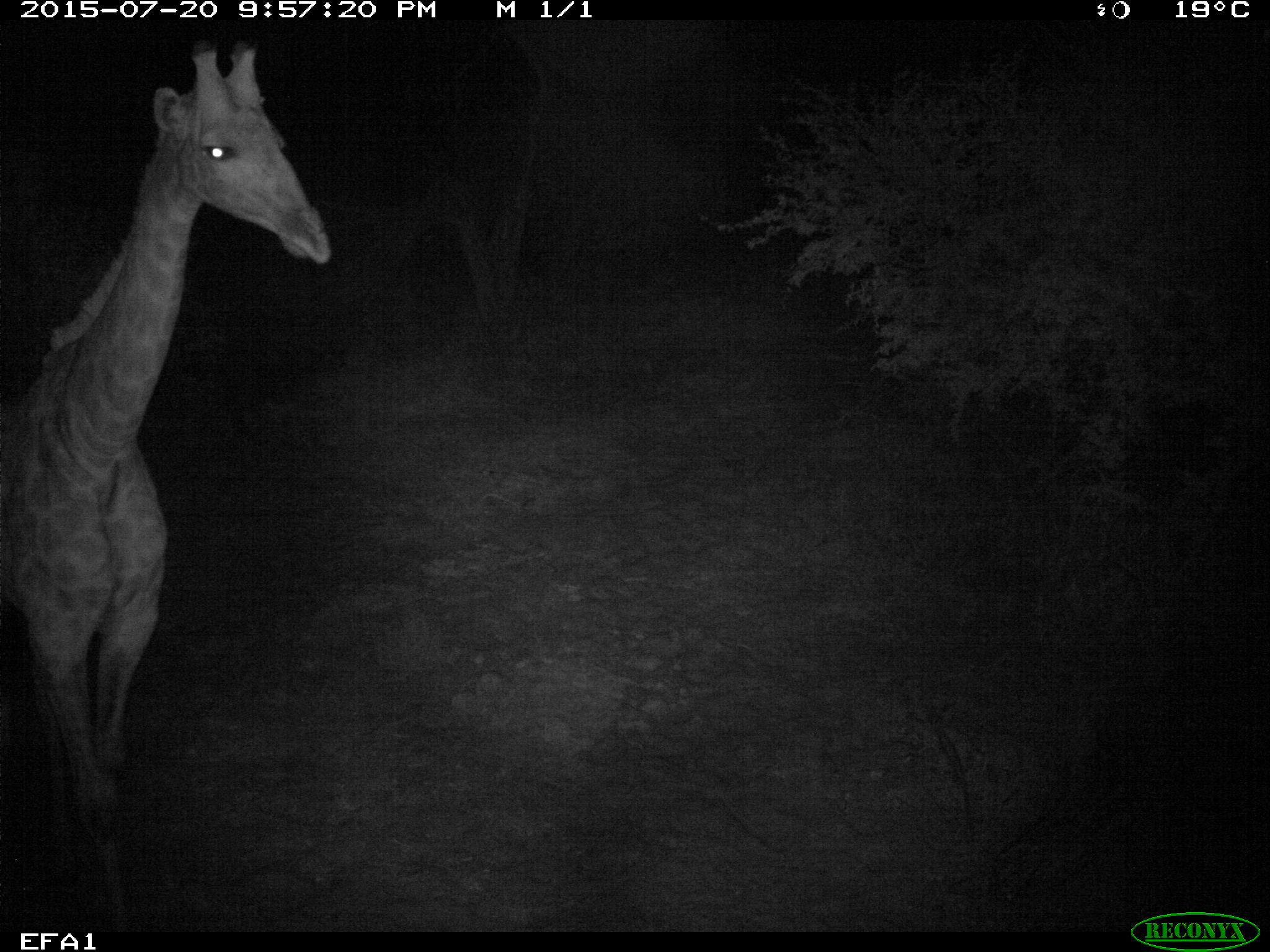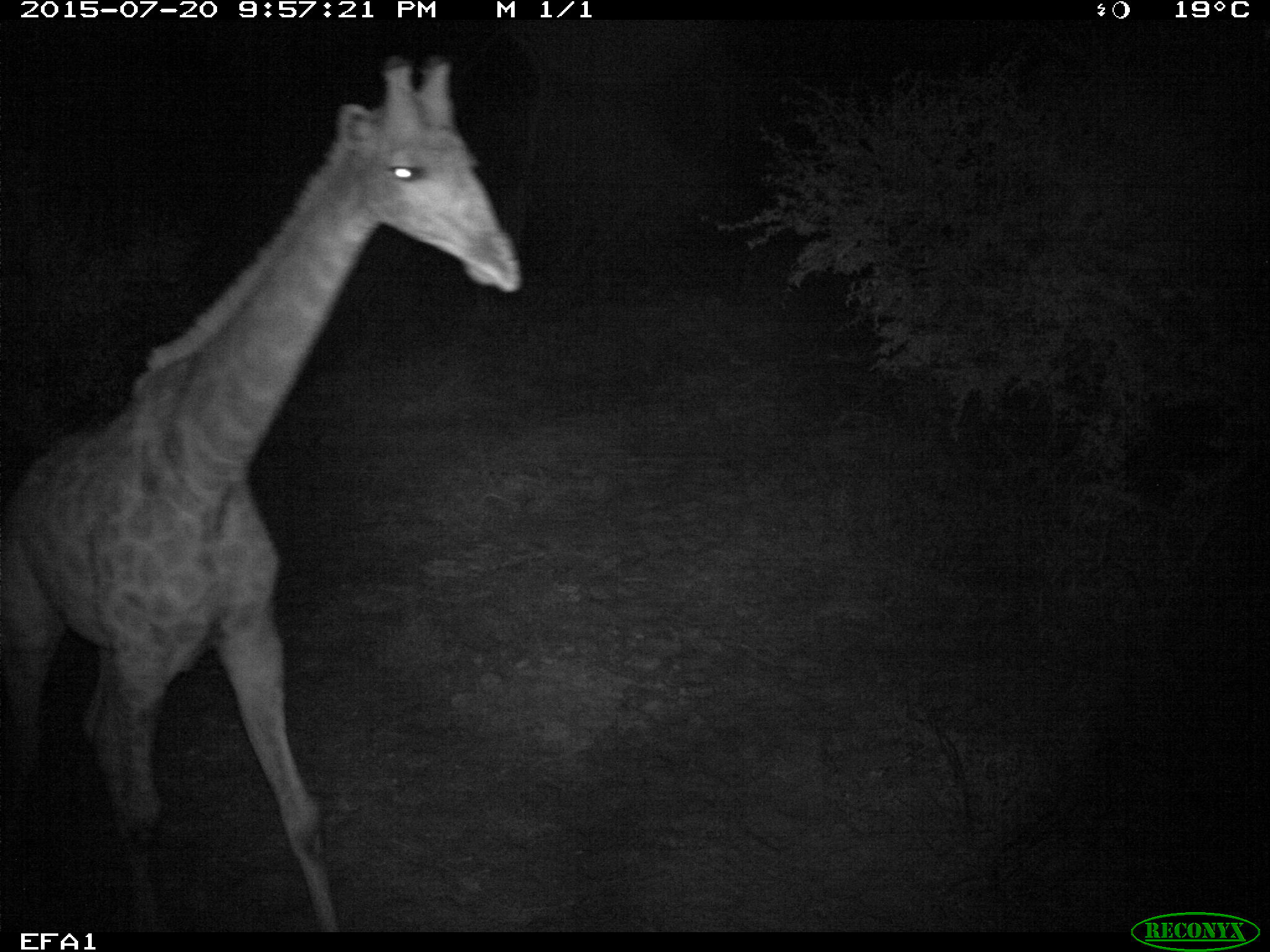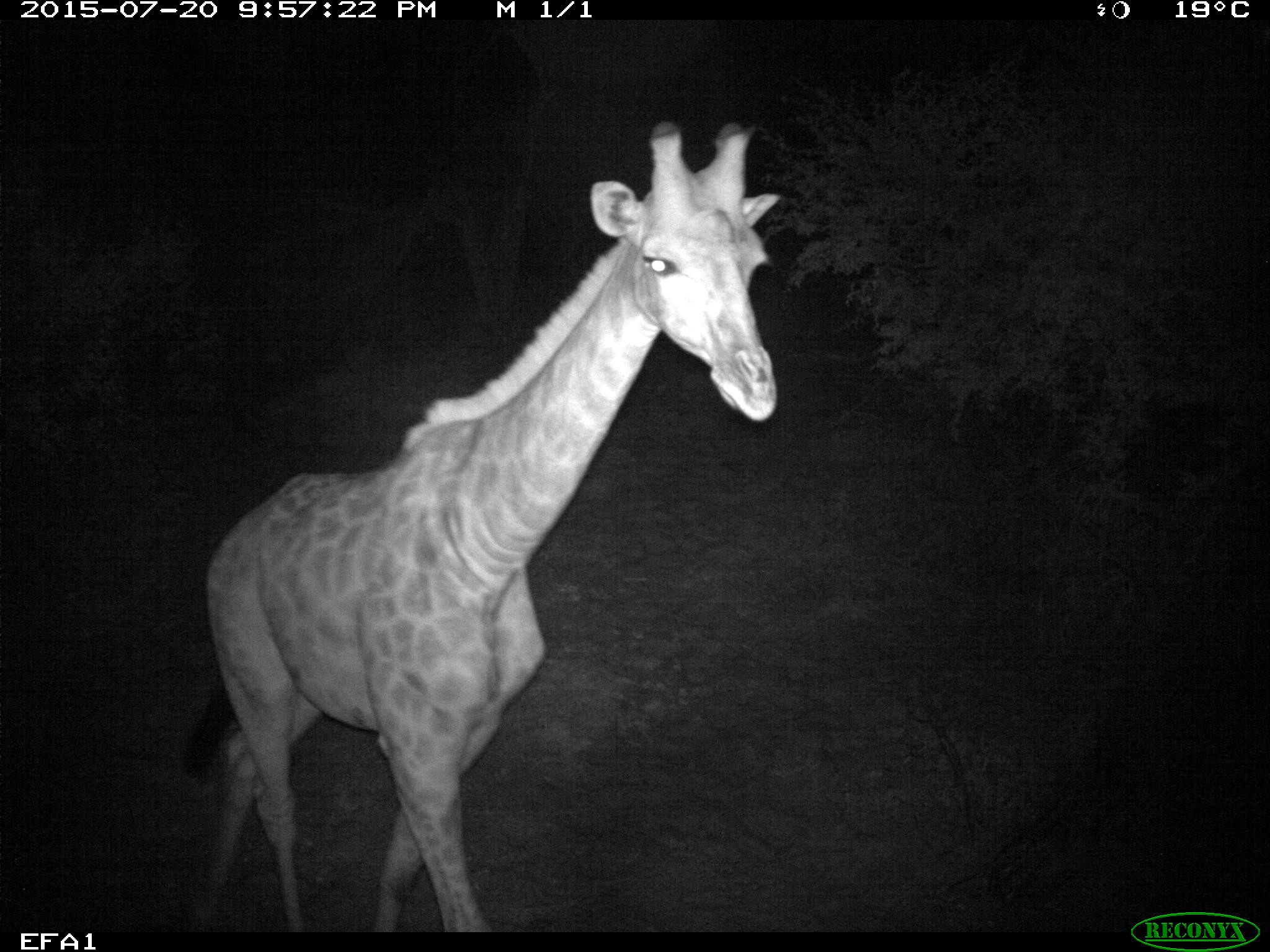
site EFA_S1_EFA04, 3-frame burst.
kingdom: Animalia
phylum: Chordata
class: Mammalia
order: Artiodactyla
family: Giraffidae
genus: Giraffa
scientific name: Giraffa camelopardalis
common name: giraffe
Giraffe (Giraffa camelopardalis), count 1. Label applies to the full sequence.